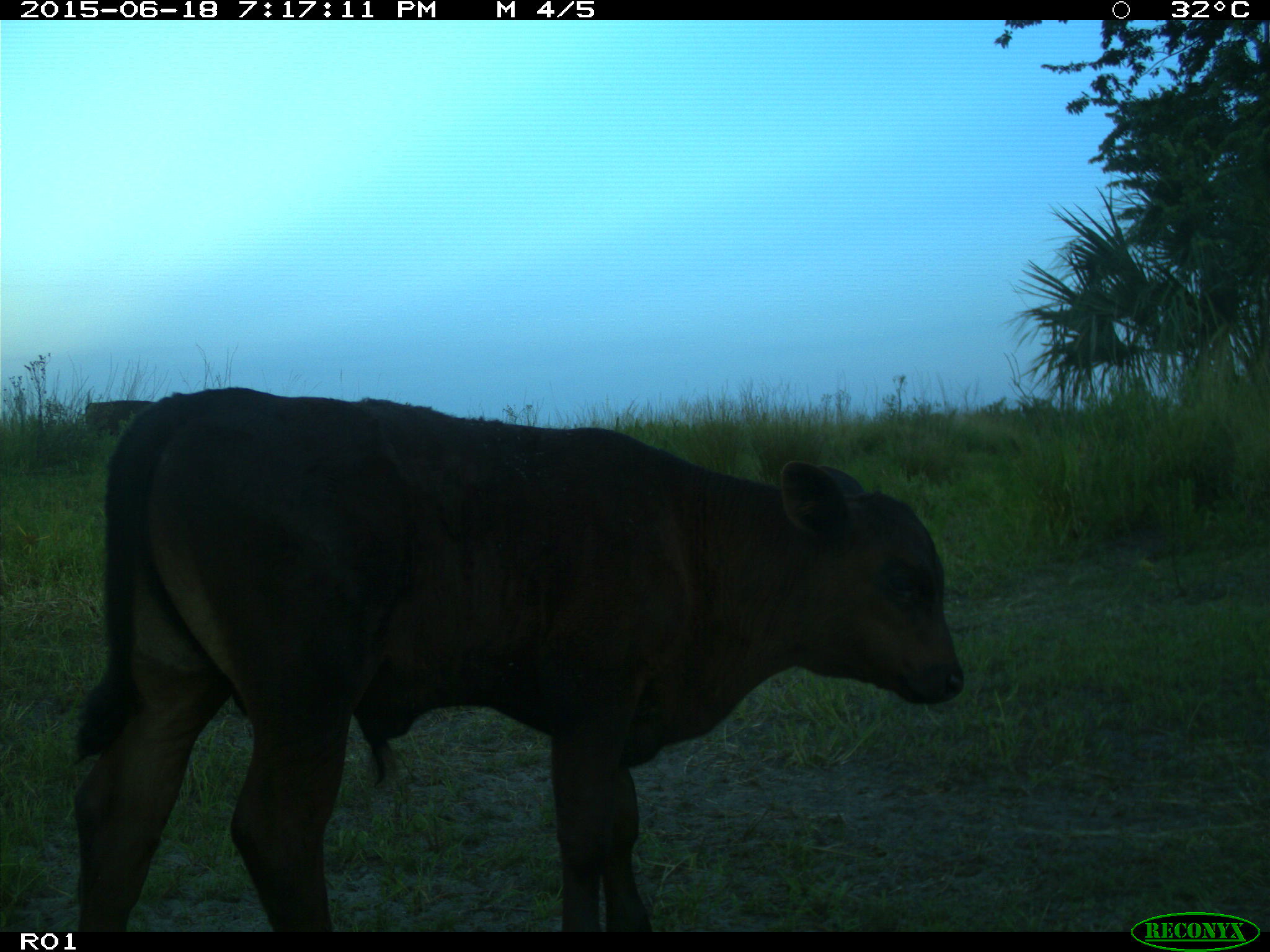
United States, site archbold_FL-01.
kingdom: Animalia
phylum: Chordata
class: Mammalia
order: Artiodactyla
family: Bovidae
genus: Bos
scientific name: Bos taurus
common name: domestic cow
Bos taurus (domestic cow).